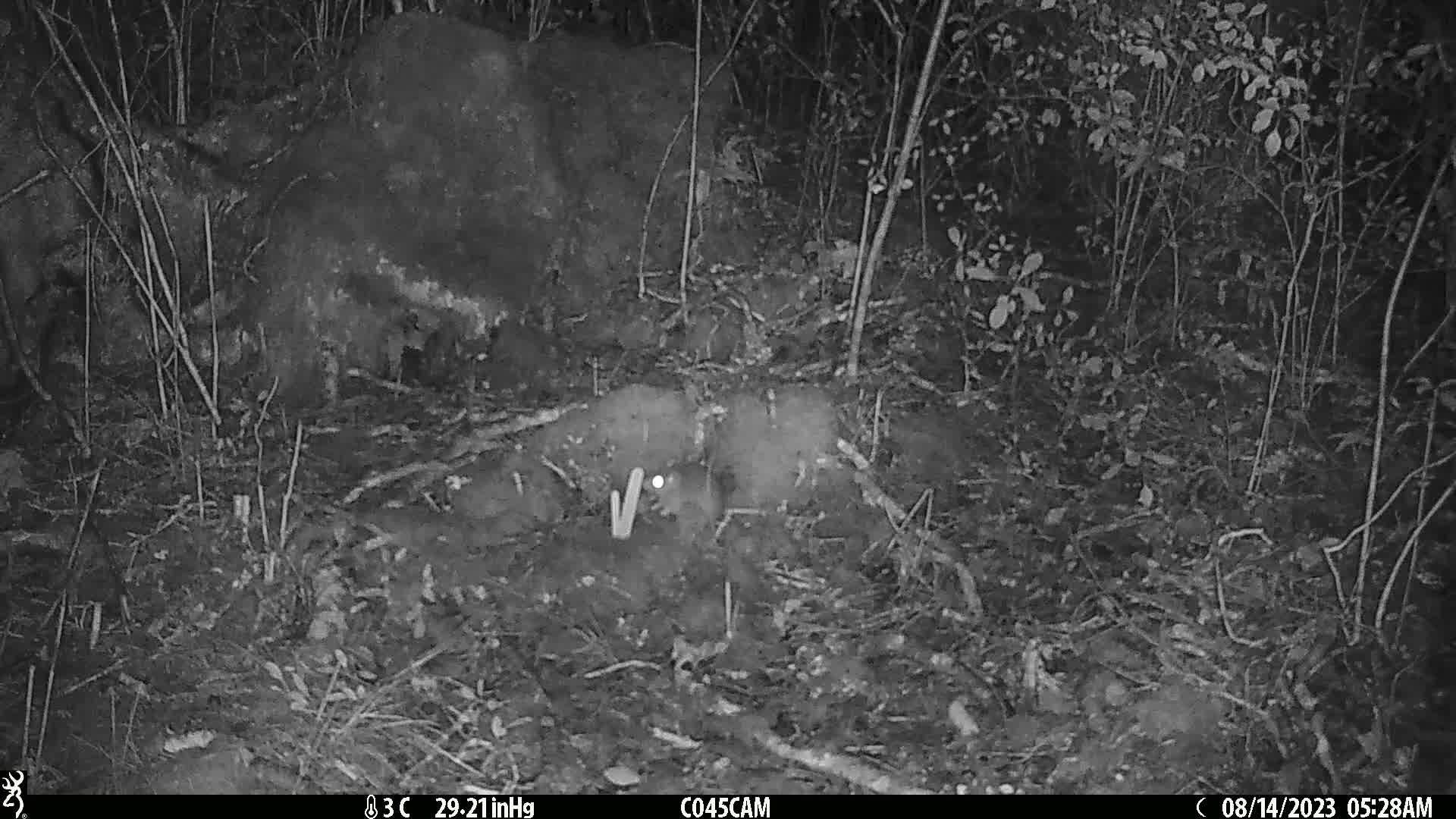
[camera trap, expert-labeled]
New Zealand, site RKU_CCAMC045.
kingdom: Animalia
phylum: Chordata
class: Mammalia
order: Rodentia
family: Muridae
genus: Rattus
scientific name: Rattus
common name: rat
Rat (Rattus).